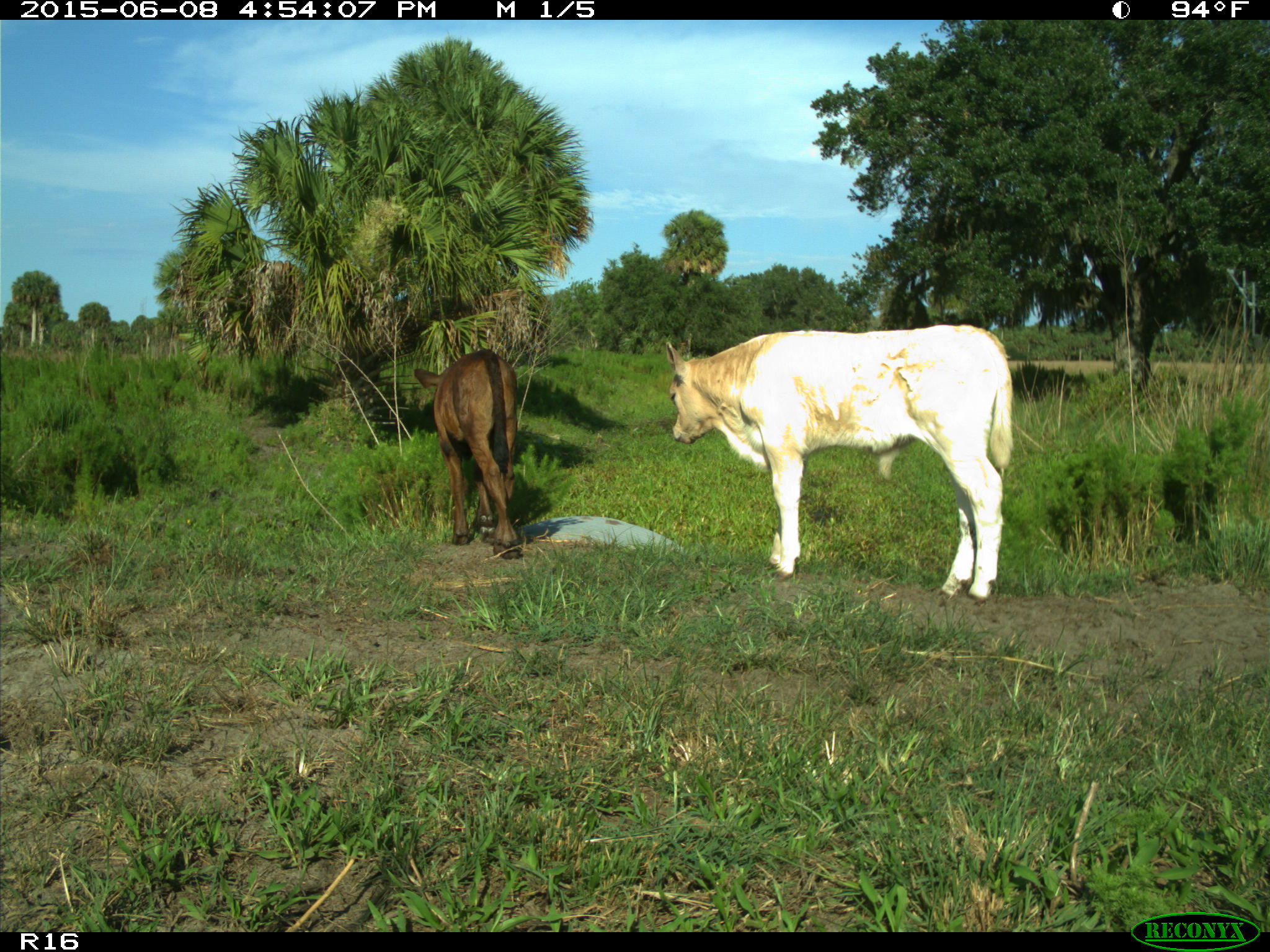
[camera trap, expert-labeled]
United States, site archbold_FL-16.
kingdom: Animalia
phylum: Chordata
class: Mammalia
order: Artiodactyla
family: Bovidae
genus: Bos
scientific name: Bos taurus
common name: domestic cow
Bos taurus (domestic cow).